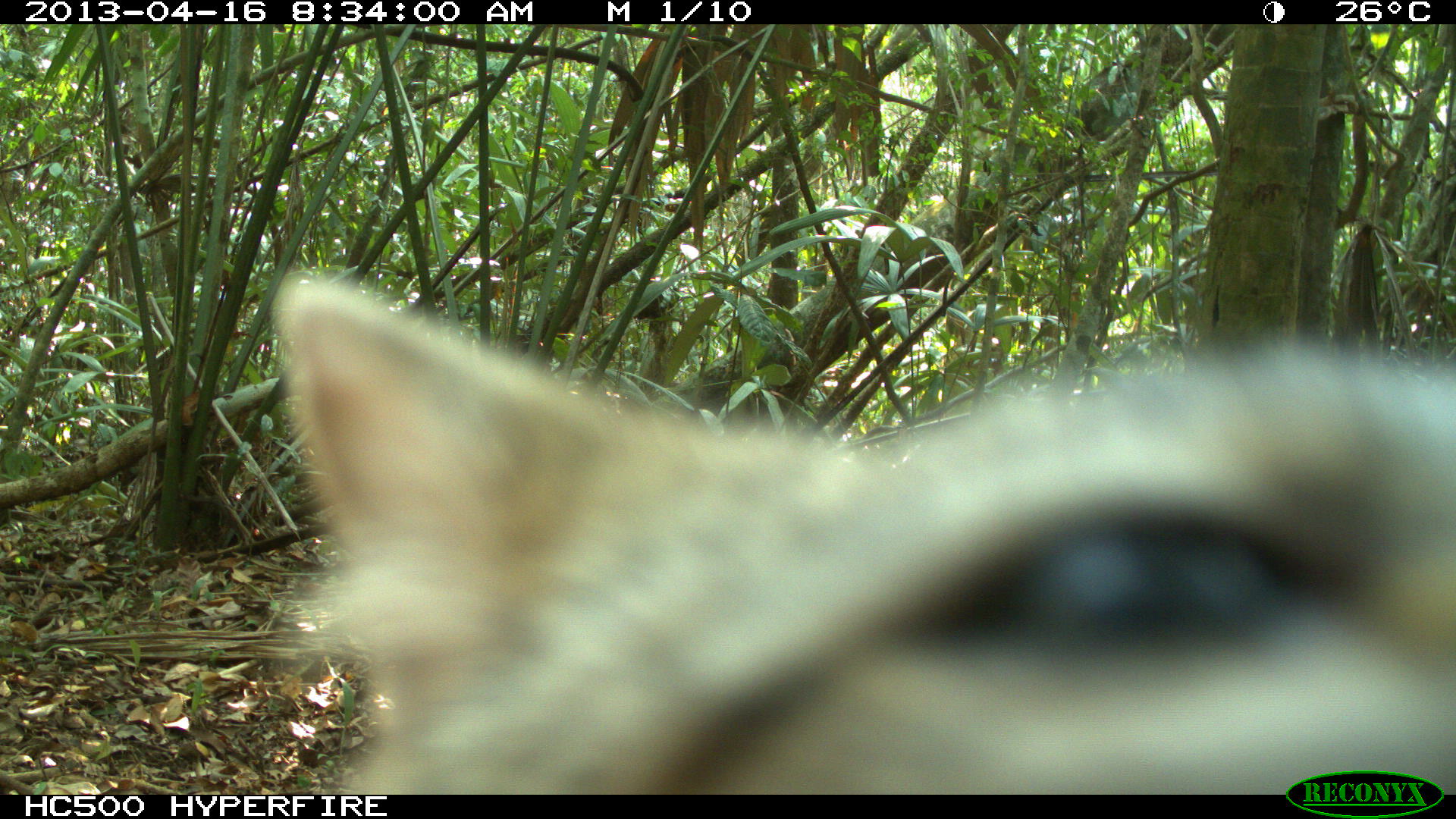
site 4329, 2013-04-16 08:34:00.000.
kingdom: Animalia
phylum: Chordata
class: Mammalia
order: Carnivora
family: Canidae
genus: Urocyon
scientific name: Urocyon cinereoargenteus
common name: gray fox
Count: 1.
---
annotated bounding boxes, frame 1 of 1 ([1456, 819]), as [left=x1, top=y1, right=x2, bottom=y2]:
urocyon cinereoargenteus: [left=271, top=271, right=1456, bottom=787]